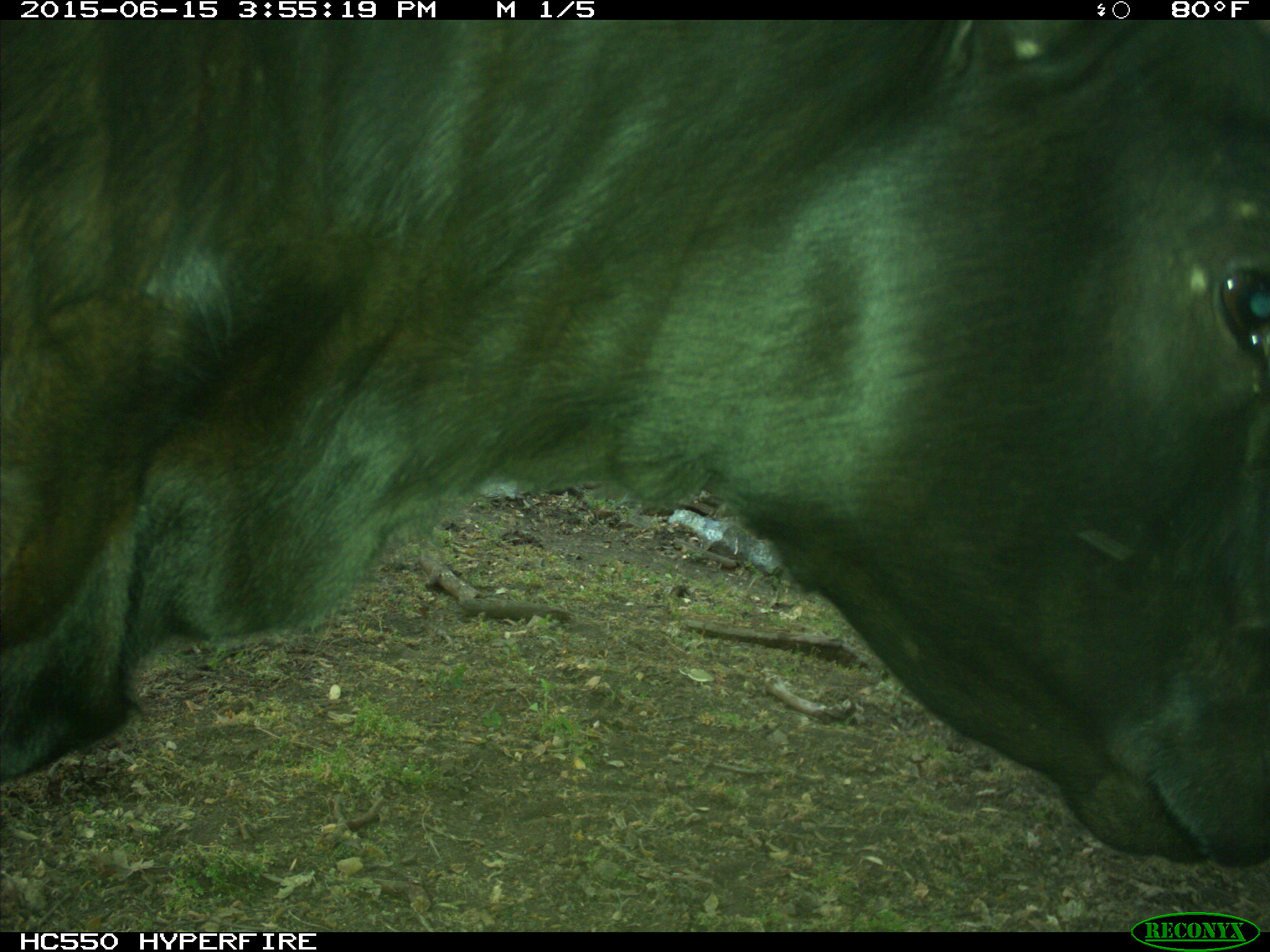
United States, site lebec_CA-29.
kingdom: Animalia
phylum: Chordata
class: Mammalia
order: Artiodactyla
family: Bovidae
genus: Bos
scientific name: Bos taurus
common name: domestic cow